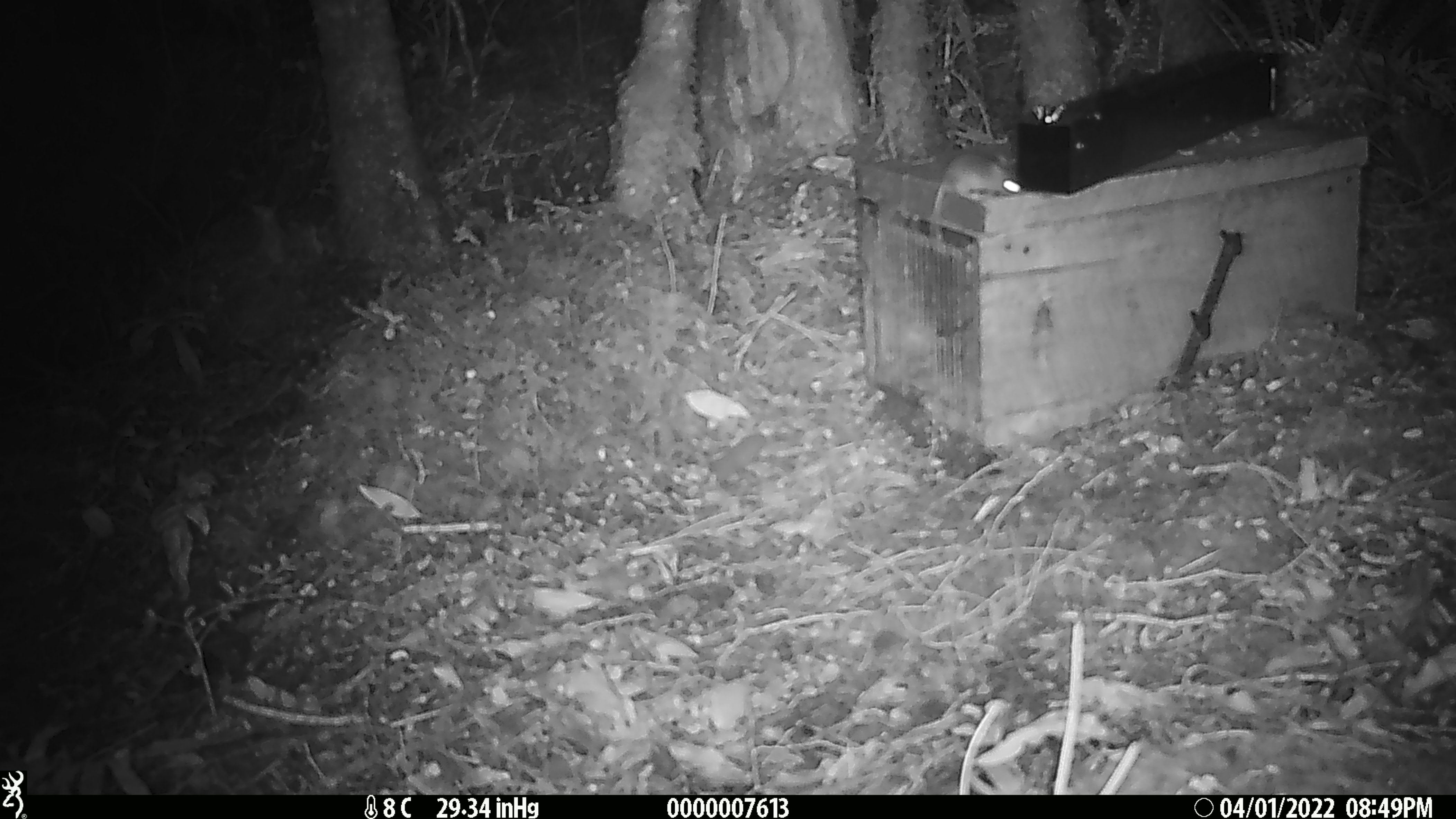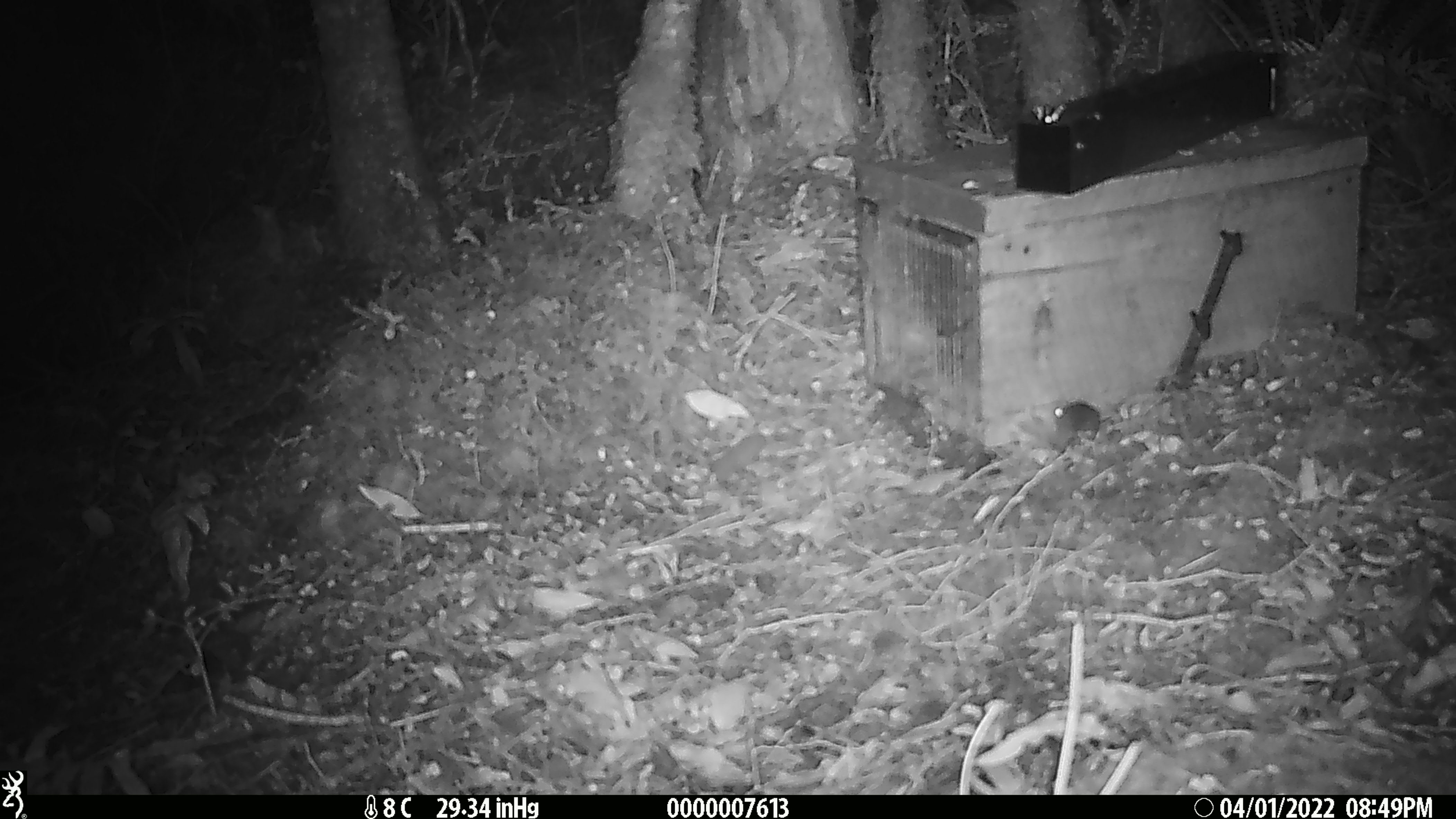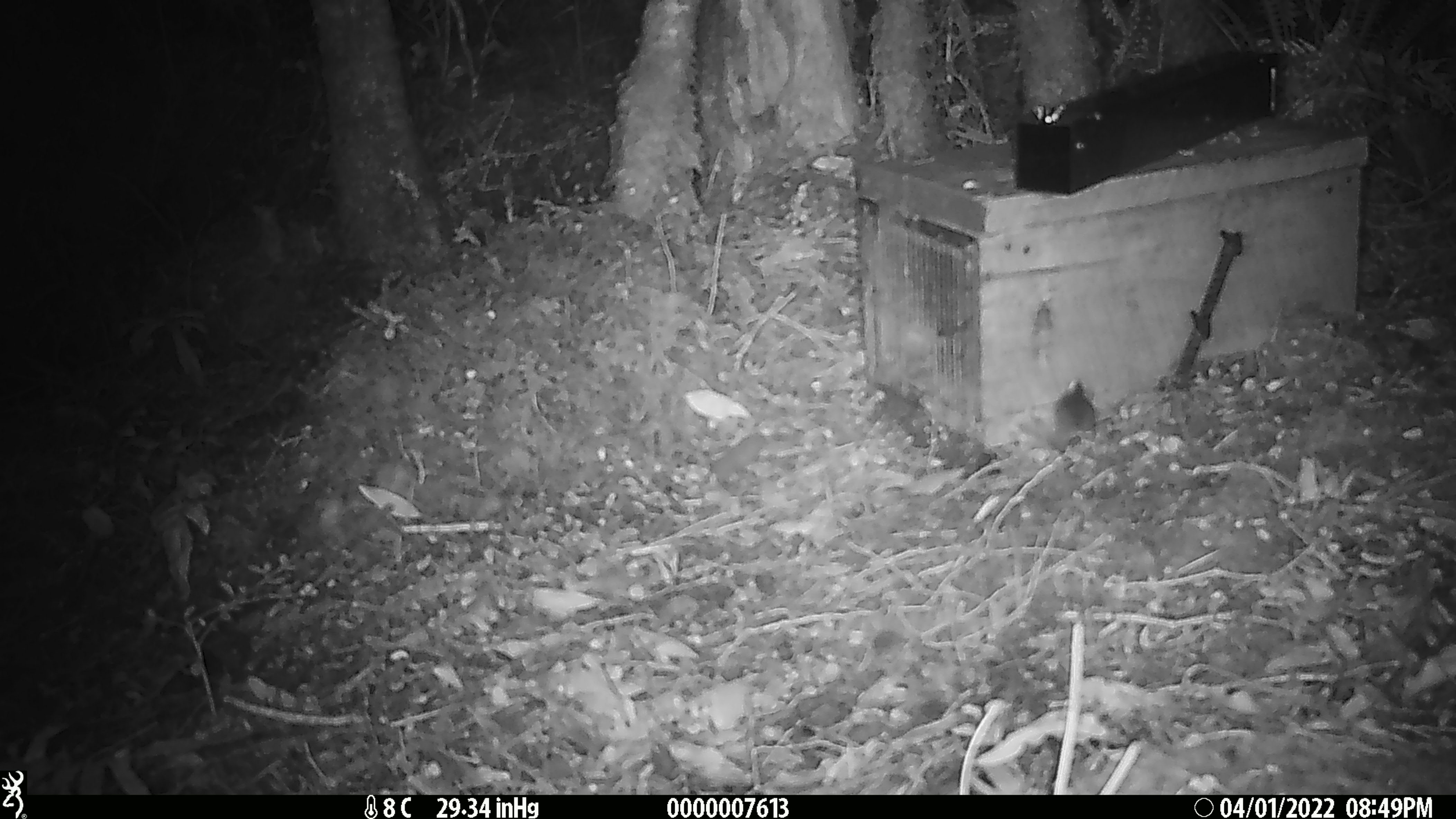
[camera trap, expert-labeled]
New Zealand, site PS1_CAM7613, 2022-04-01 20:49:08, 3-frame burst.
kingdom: Animalia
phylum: Chordata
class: Mammalia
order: Rodentia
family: Muridae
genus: Mus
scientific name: Mus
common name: mouse